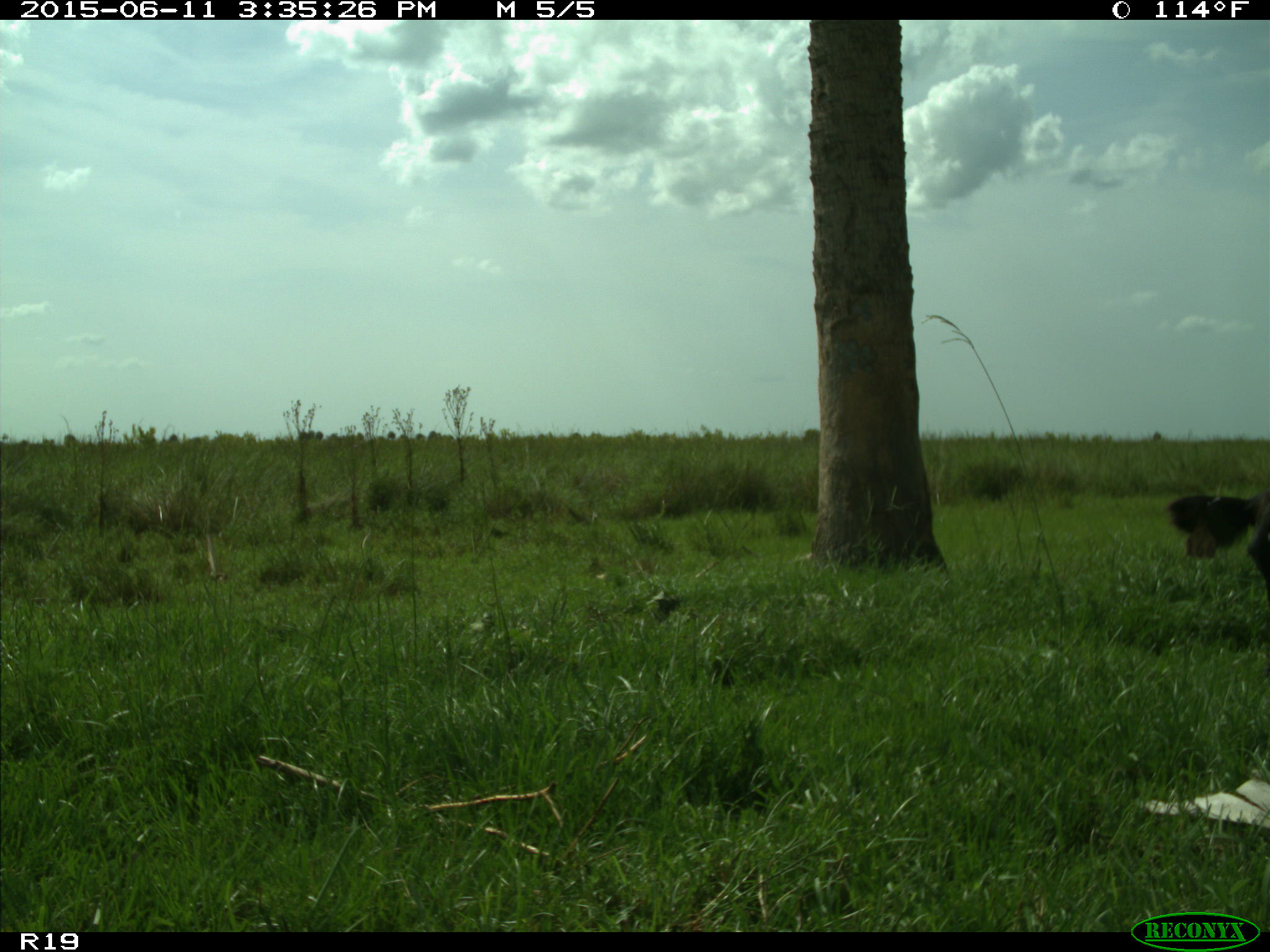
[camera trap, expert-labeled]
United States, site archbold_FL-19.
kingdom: Animalia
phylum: Chordata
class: Mammalia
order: Artiodactyla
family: Bovidae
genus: Bos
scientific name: Bos taurus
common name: domestic cow